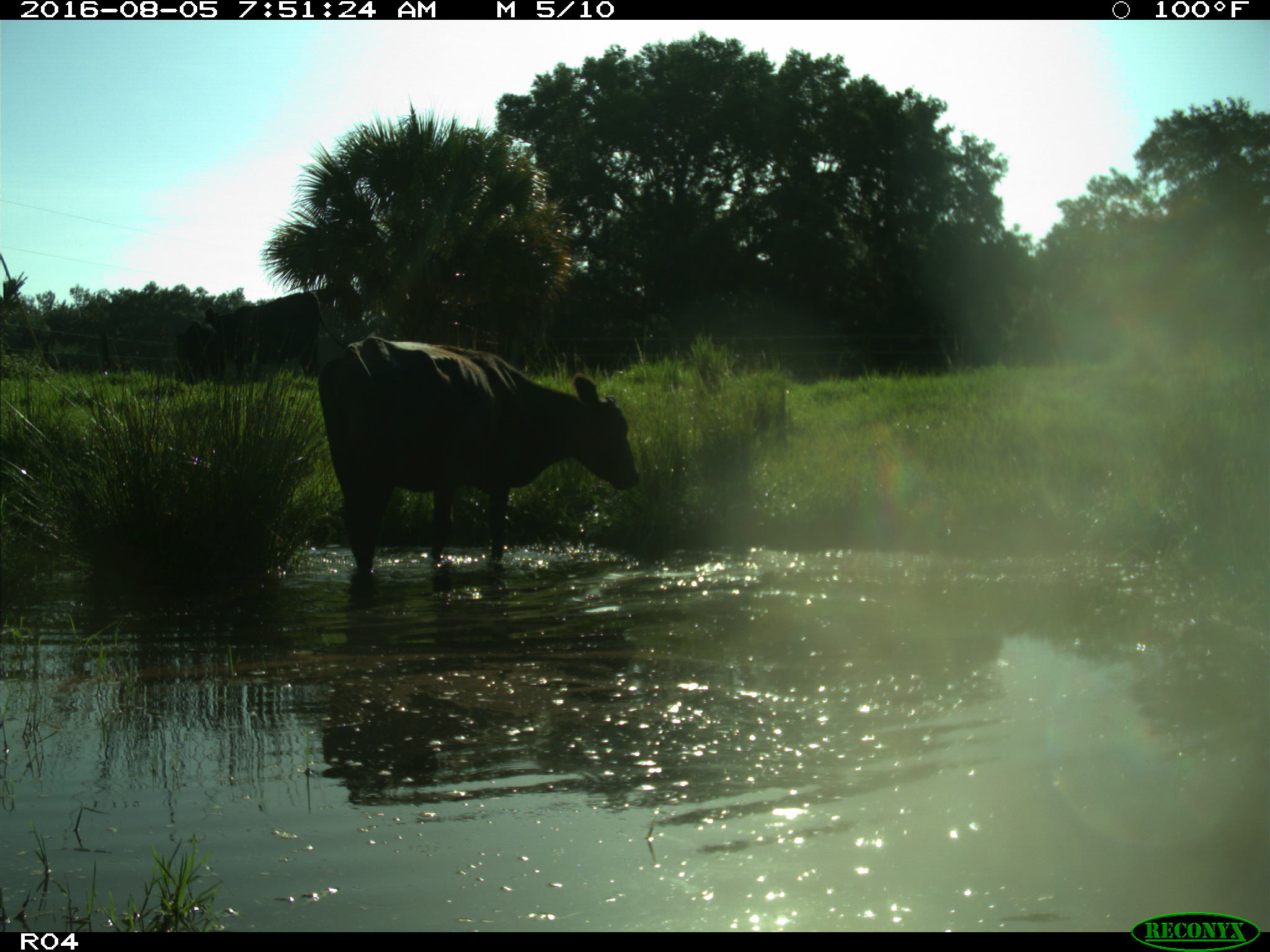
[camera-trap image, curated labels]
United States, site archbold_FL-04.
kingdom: Animalia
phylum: Chordata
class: Mammalia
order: Artiodactyla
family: Bovidae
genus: Bos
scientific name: Bos taurus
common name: domestic cow